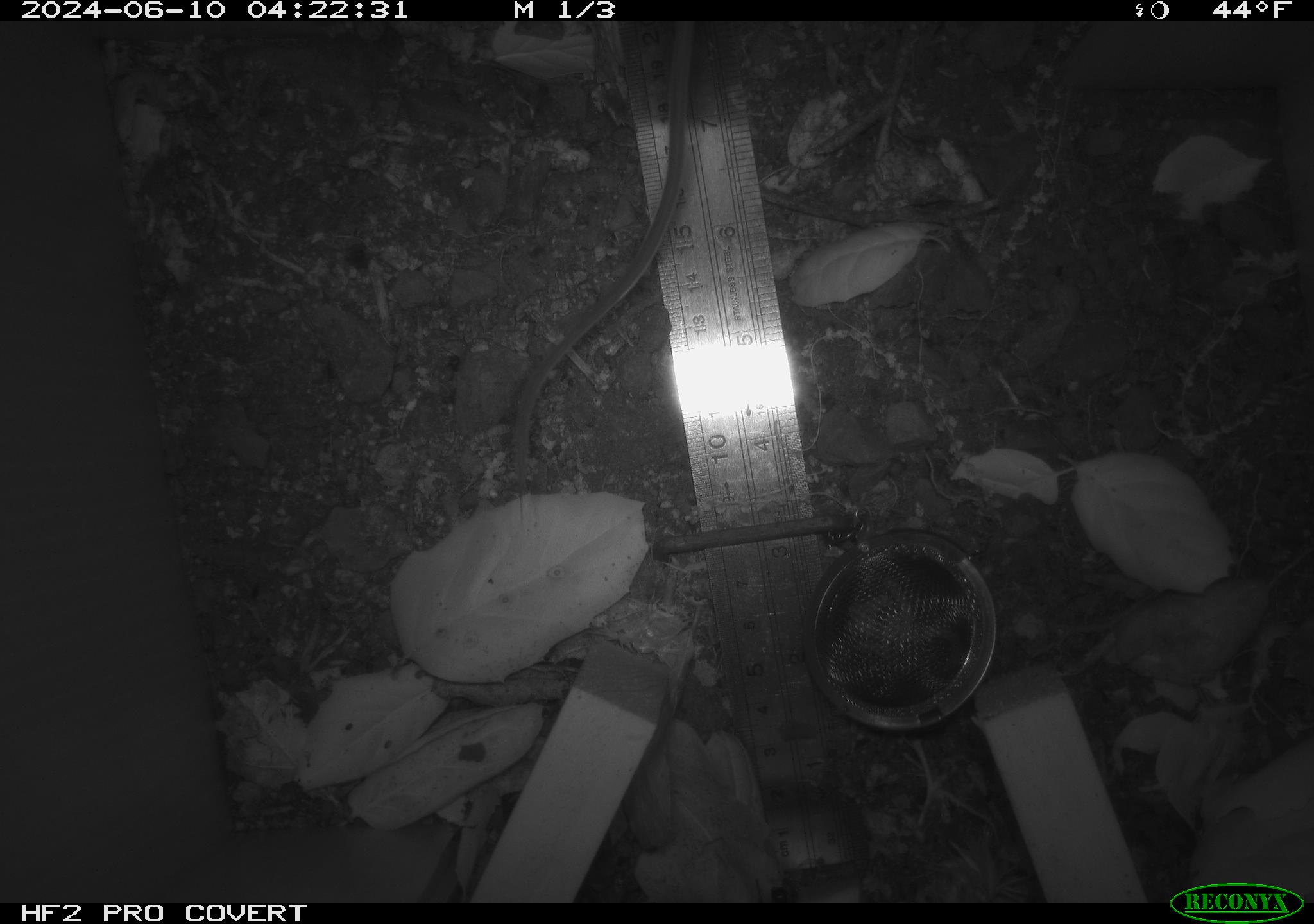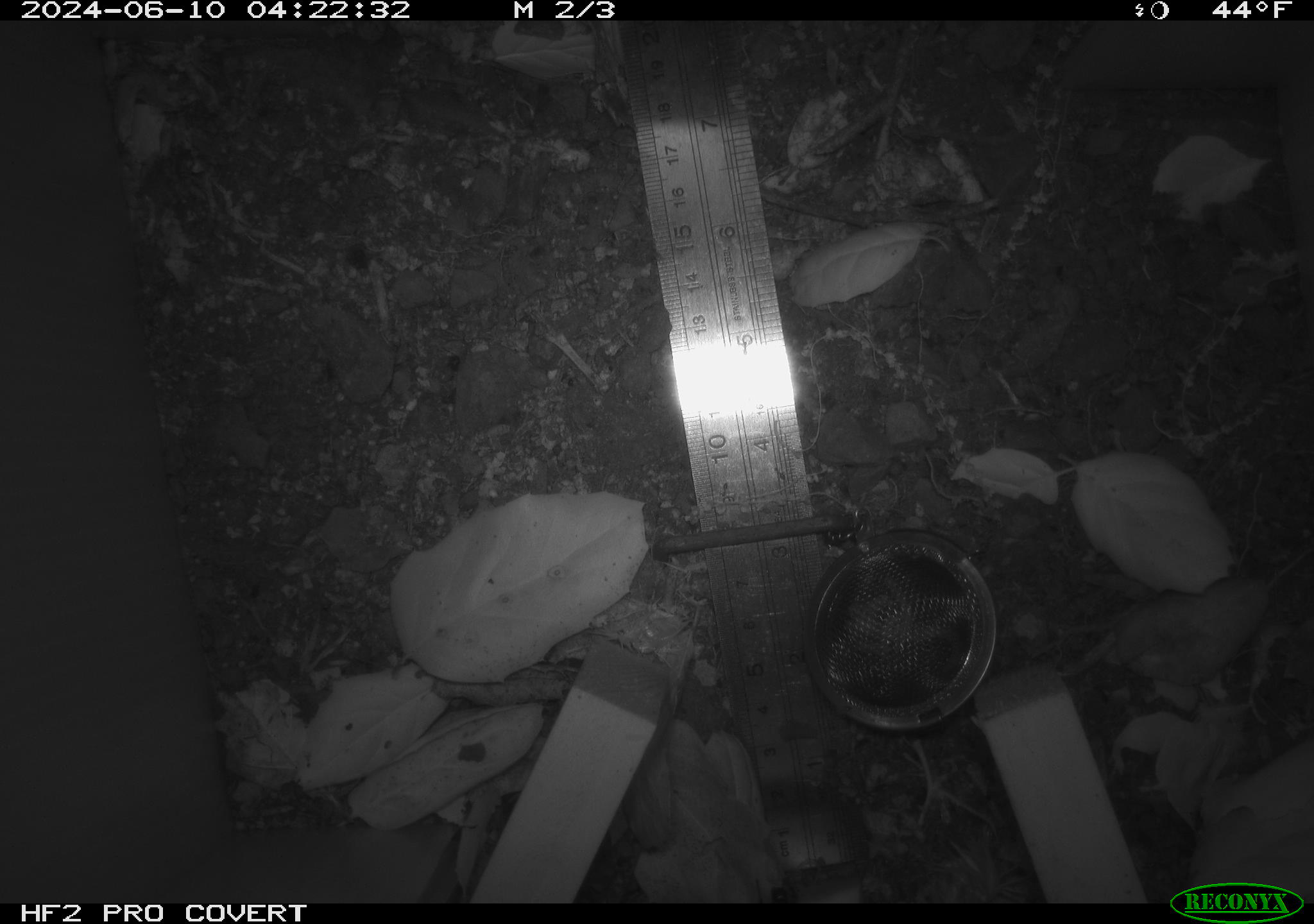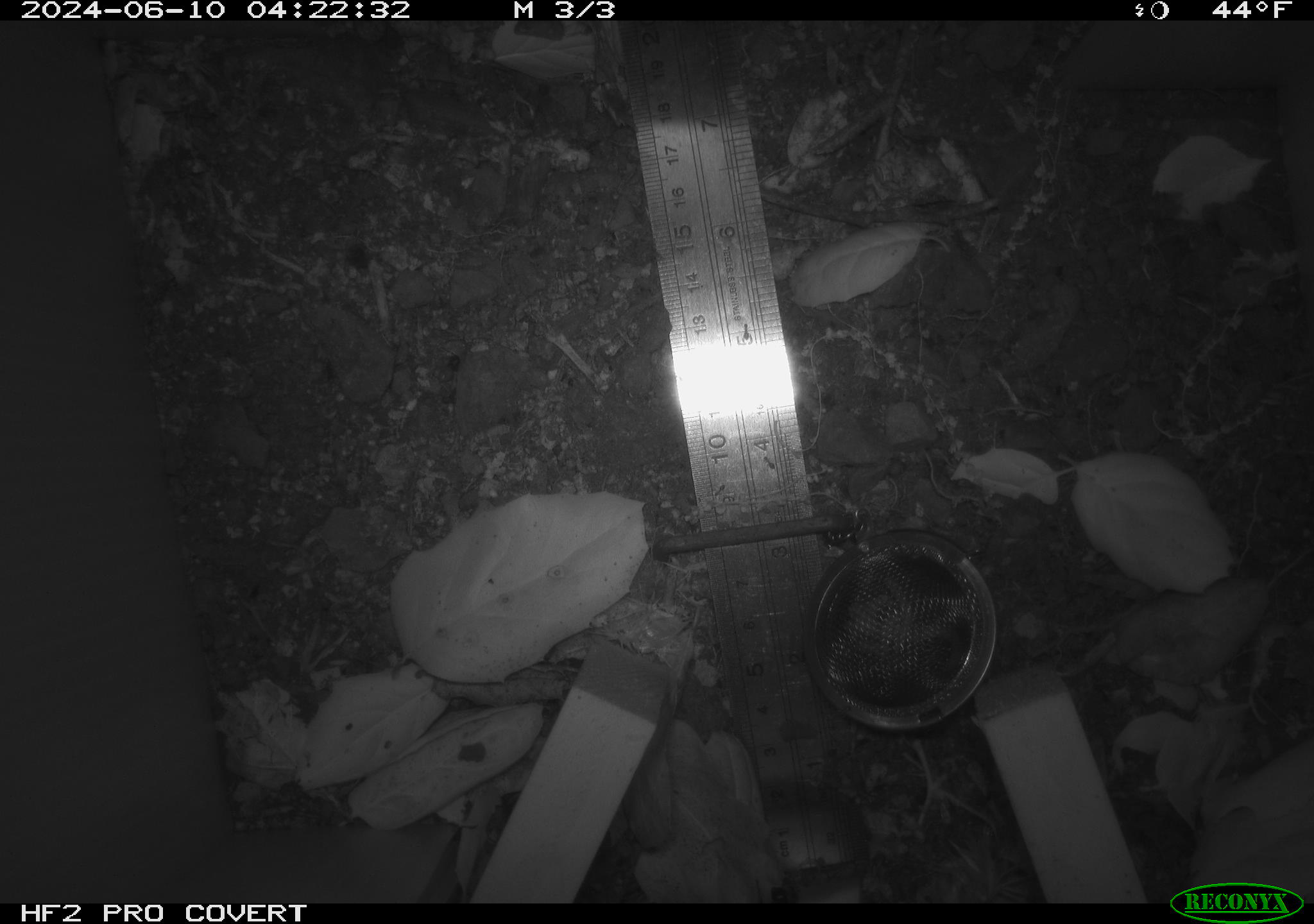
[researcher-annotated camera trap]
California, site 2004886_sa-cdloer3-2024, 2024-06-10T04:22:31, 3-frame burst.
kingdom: Animalia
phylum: Chordata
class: Mammalia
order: Rodentia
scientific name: Rodentia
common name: rodent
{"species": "rodent (Rodentia)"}